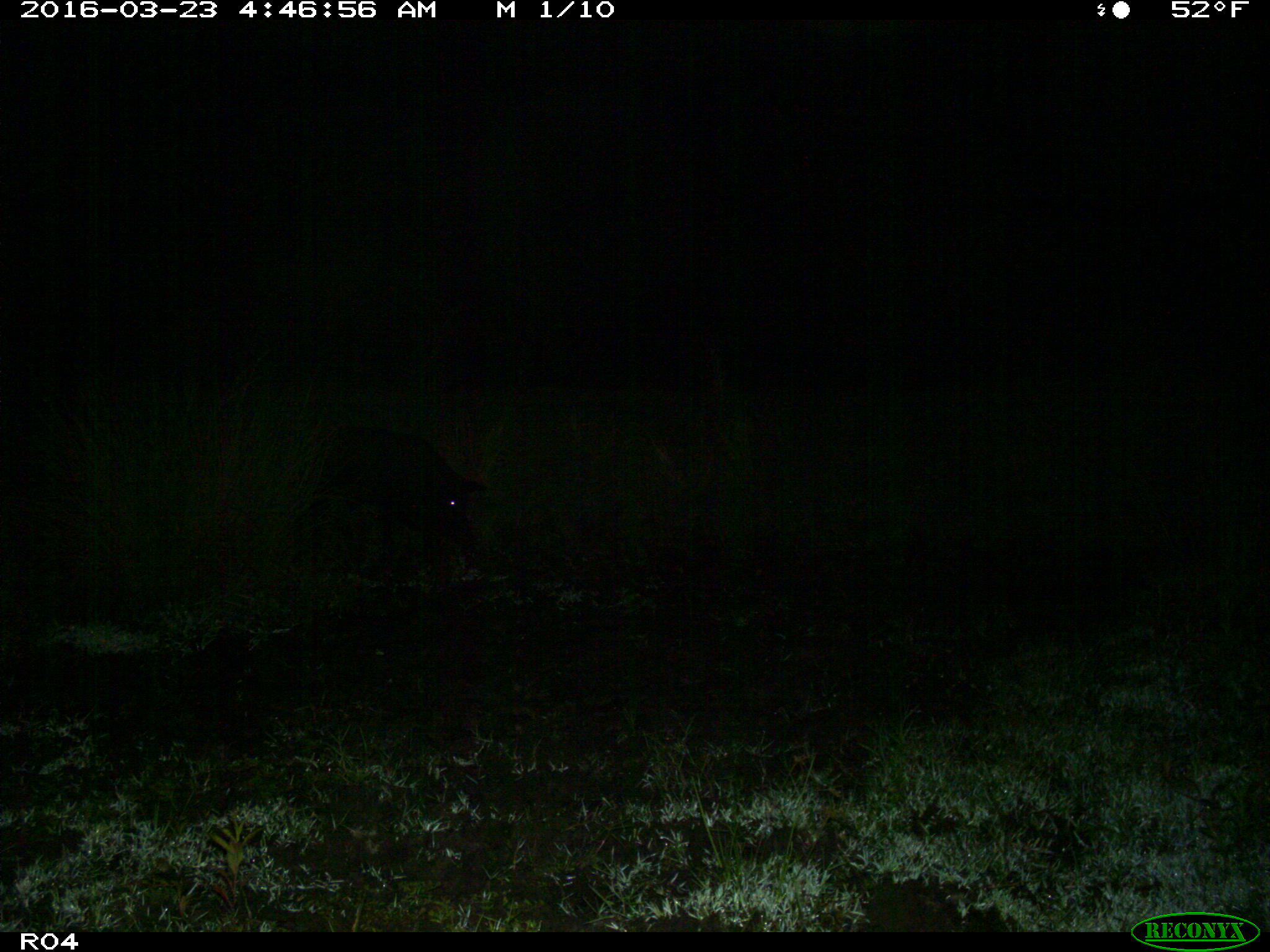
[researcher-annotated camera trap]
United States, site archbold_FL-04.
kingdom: Animalia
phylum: Chordata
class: Mammalia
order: Artiodactyla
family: Suidae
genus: Sus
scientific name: Sus scrofa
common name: wild boar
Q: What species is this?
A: Sus scrofa (wild boar).